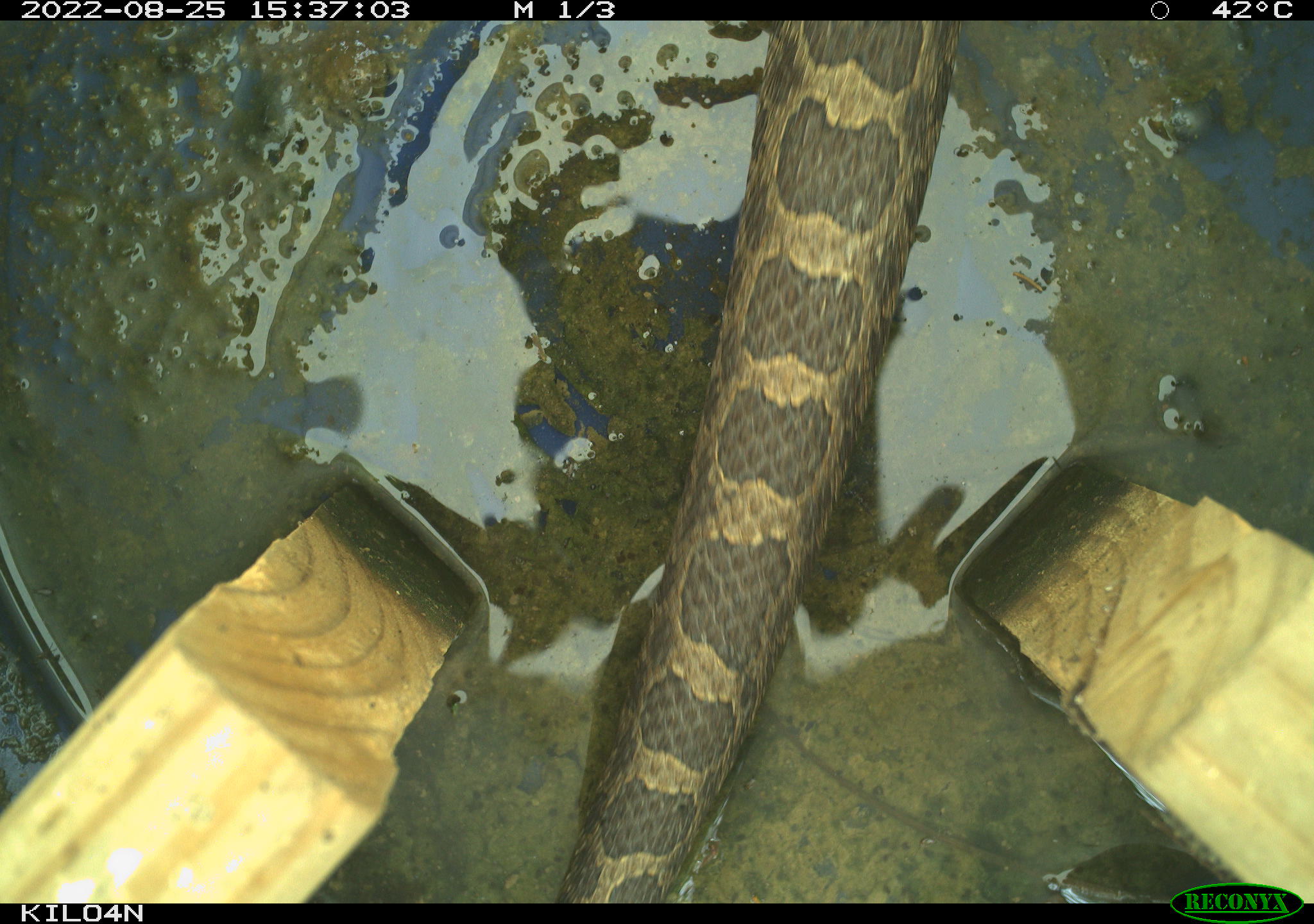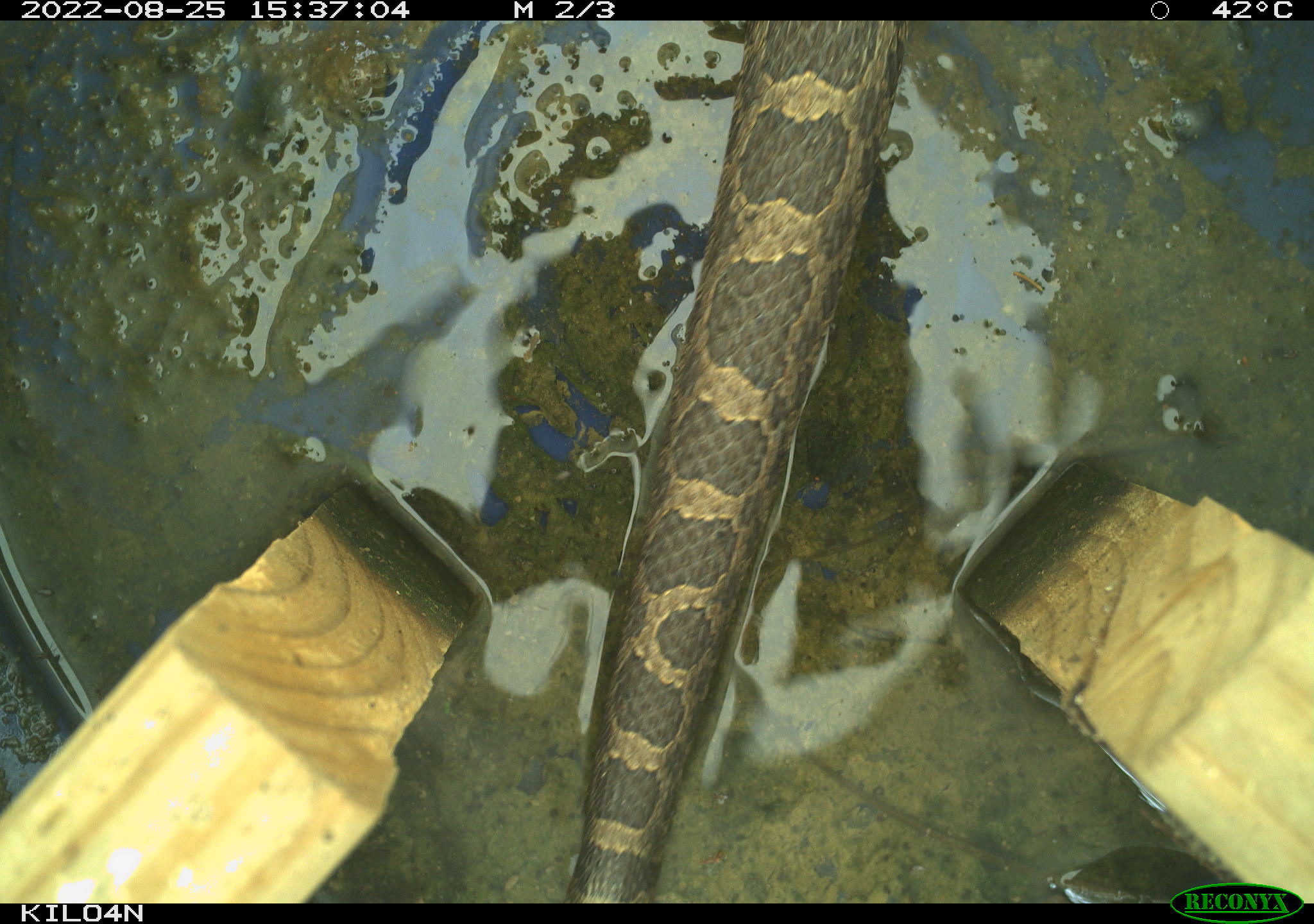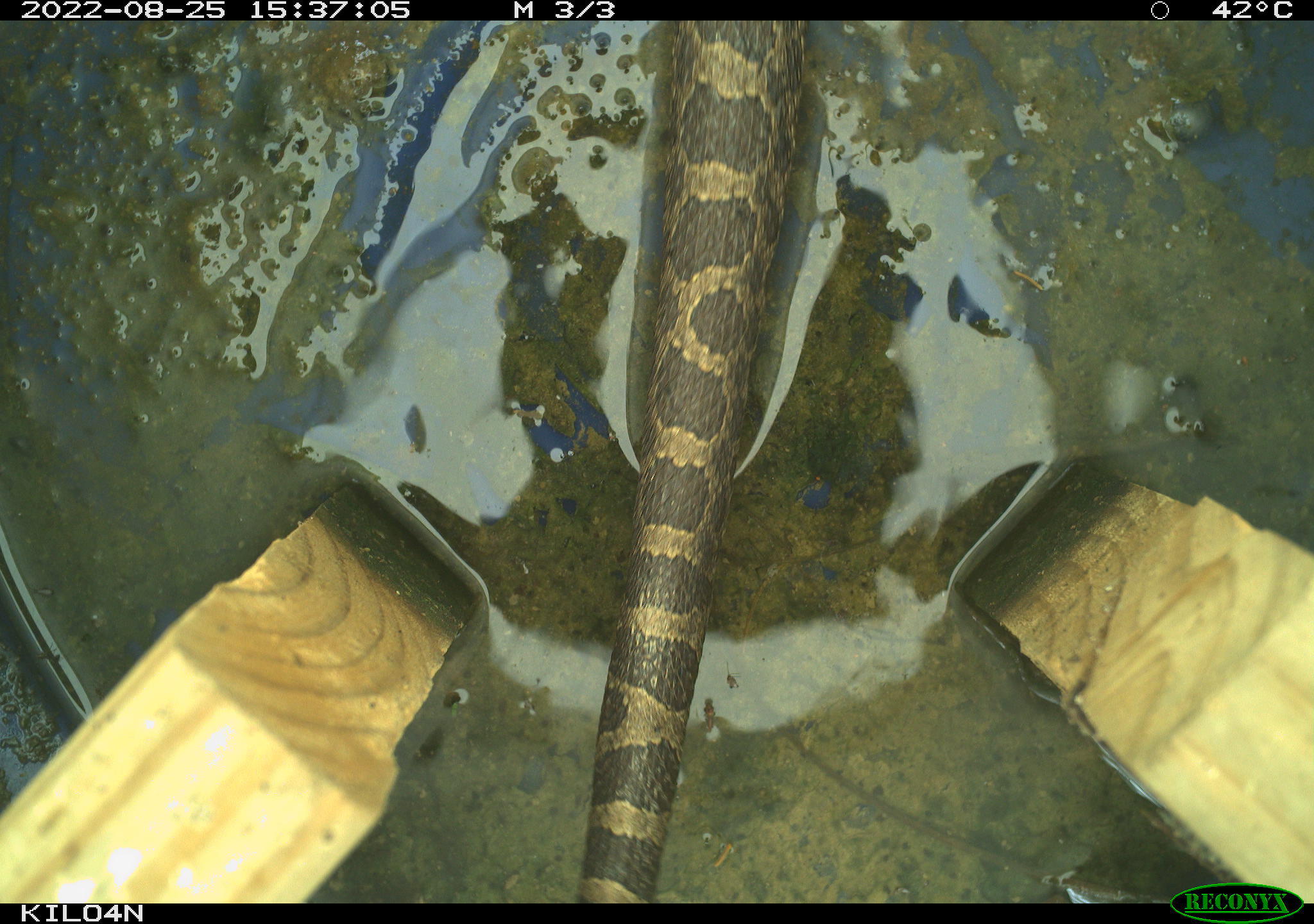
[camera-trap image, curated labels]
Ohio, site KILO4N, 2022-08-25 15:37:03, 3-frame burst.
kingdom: Animalia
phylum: Chordata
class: Reptilia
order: Squamata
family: Viperidae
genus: Sistrurus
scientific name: Sistrurus catenatus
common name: eastern massasauga